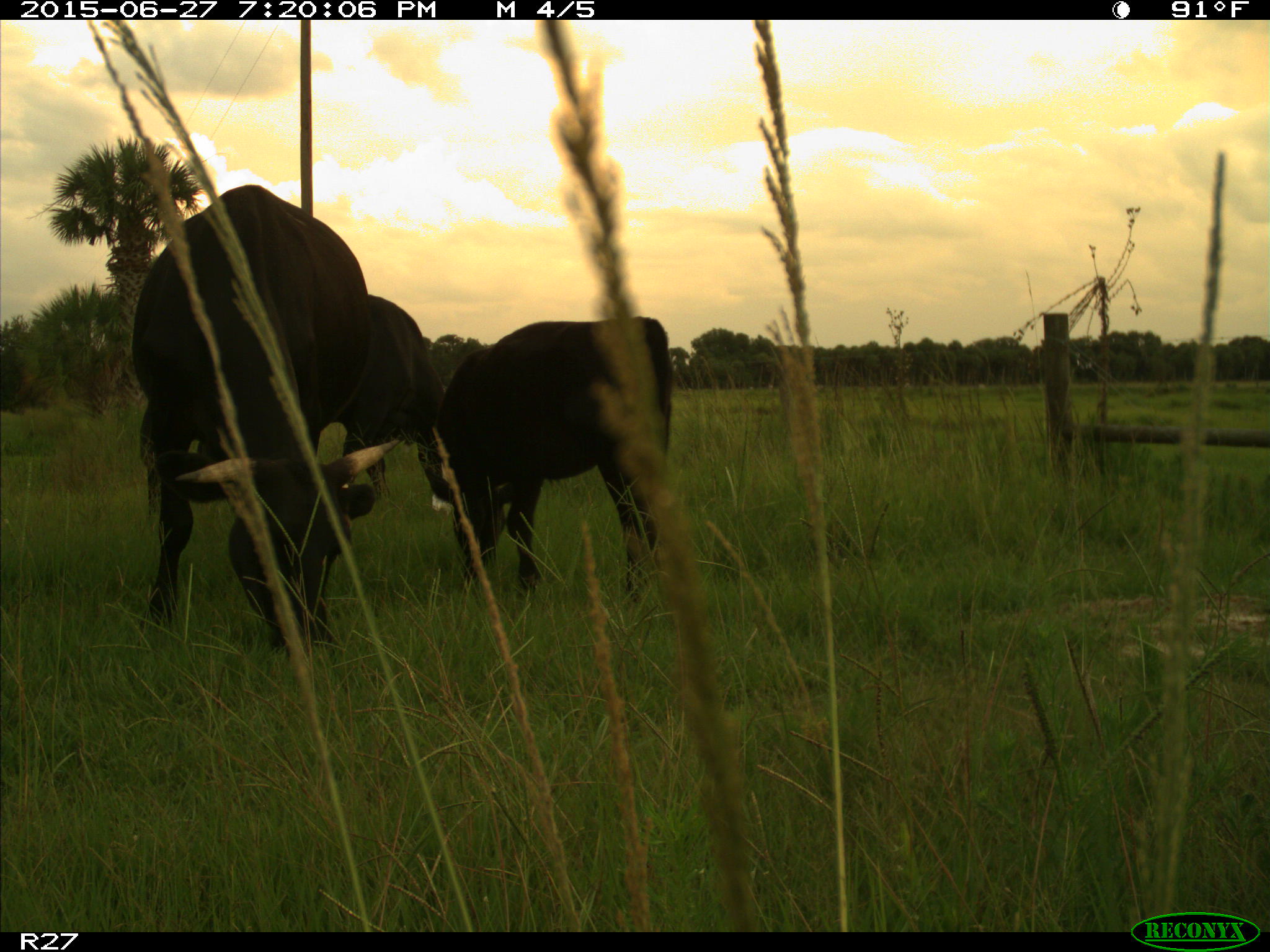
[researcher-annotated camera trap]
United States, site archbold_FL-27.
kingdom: Animalia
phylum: Chordata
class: Mammalia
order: Artiodactyla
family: Bovidae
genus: Bos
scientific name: Bos taurus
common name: domestic cow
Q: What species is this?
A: Bos taurus (domestic cow).